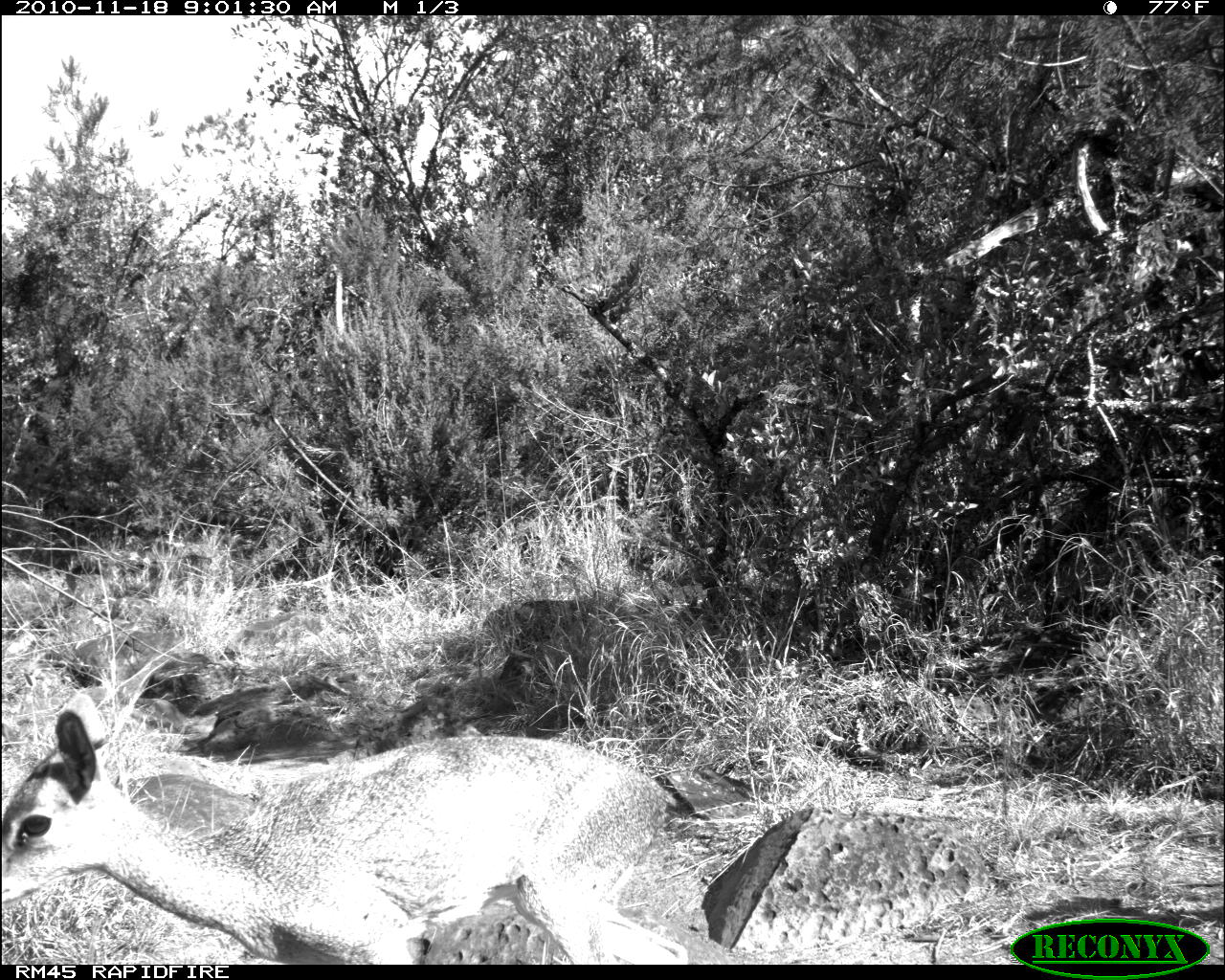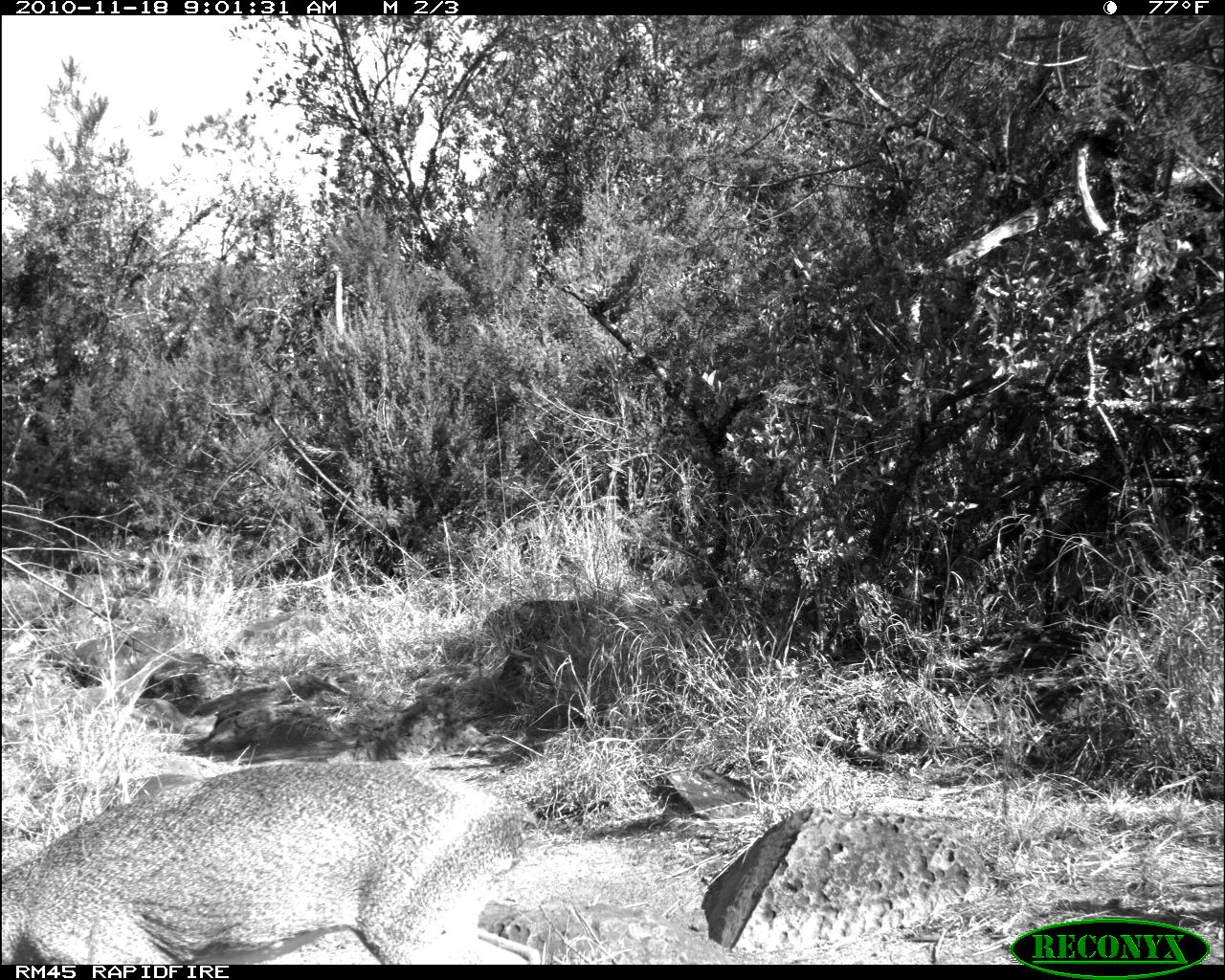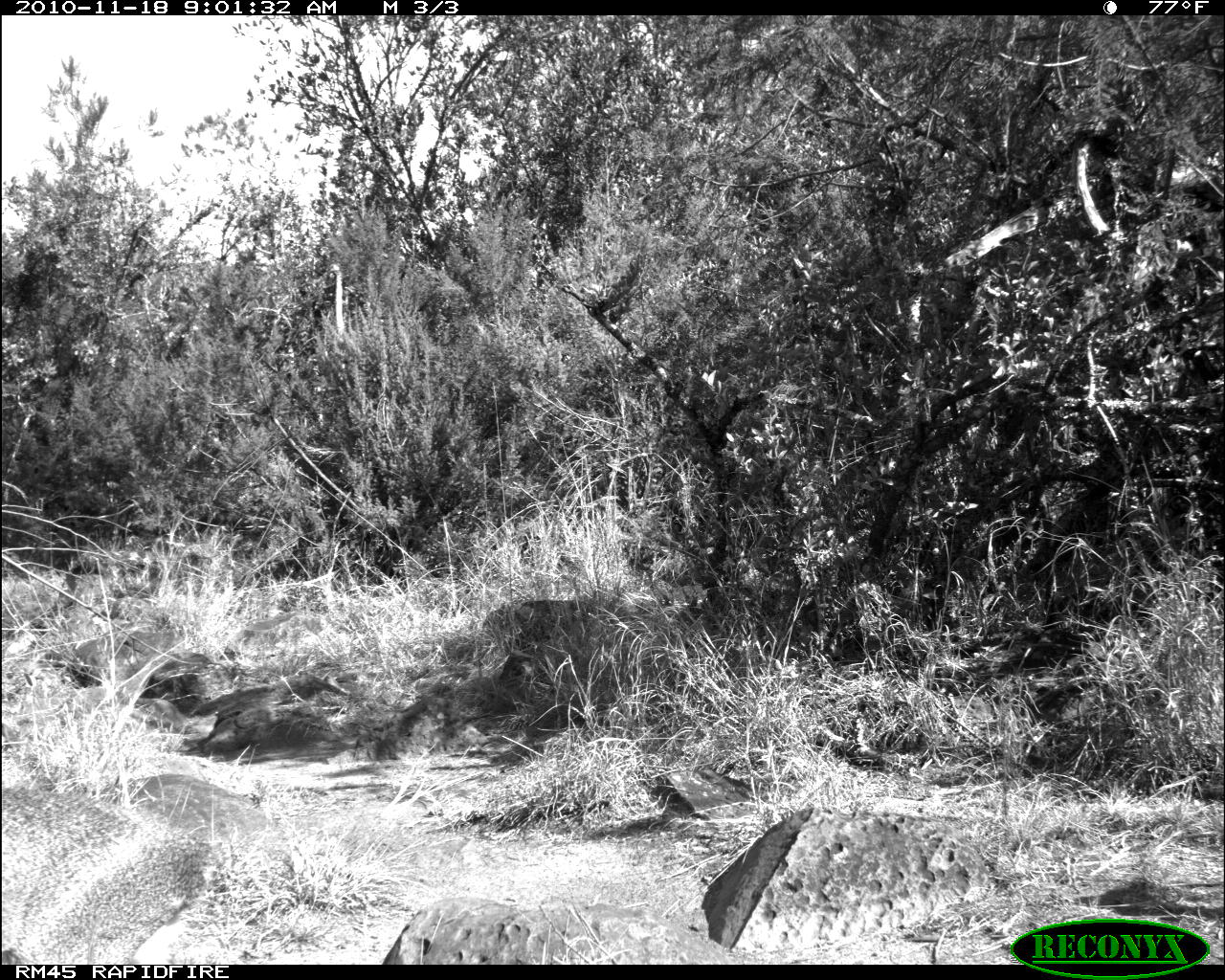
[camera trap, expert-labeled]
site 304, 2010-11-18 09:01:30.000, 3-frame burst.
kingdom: Animalia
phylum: Chordata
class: Mammalia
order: Artiodactyla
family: Bovidae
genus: Madoqua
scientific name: Madoqua guentheri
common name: günther's dik-dik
Madoqua guentheri (günther's dik-dik), count 1.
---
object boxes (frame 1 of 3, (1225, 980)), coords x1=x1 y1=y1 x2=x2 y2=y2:
madoqua guentheri: x1=3 y1=691 x2=688 y2=965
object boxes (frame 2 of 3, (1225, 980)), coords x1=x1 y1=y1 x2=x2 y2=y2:
madoqua guentheri: x1=2 y1=761 x2=545 y2=964